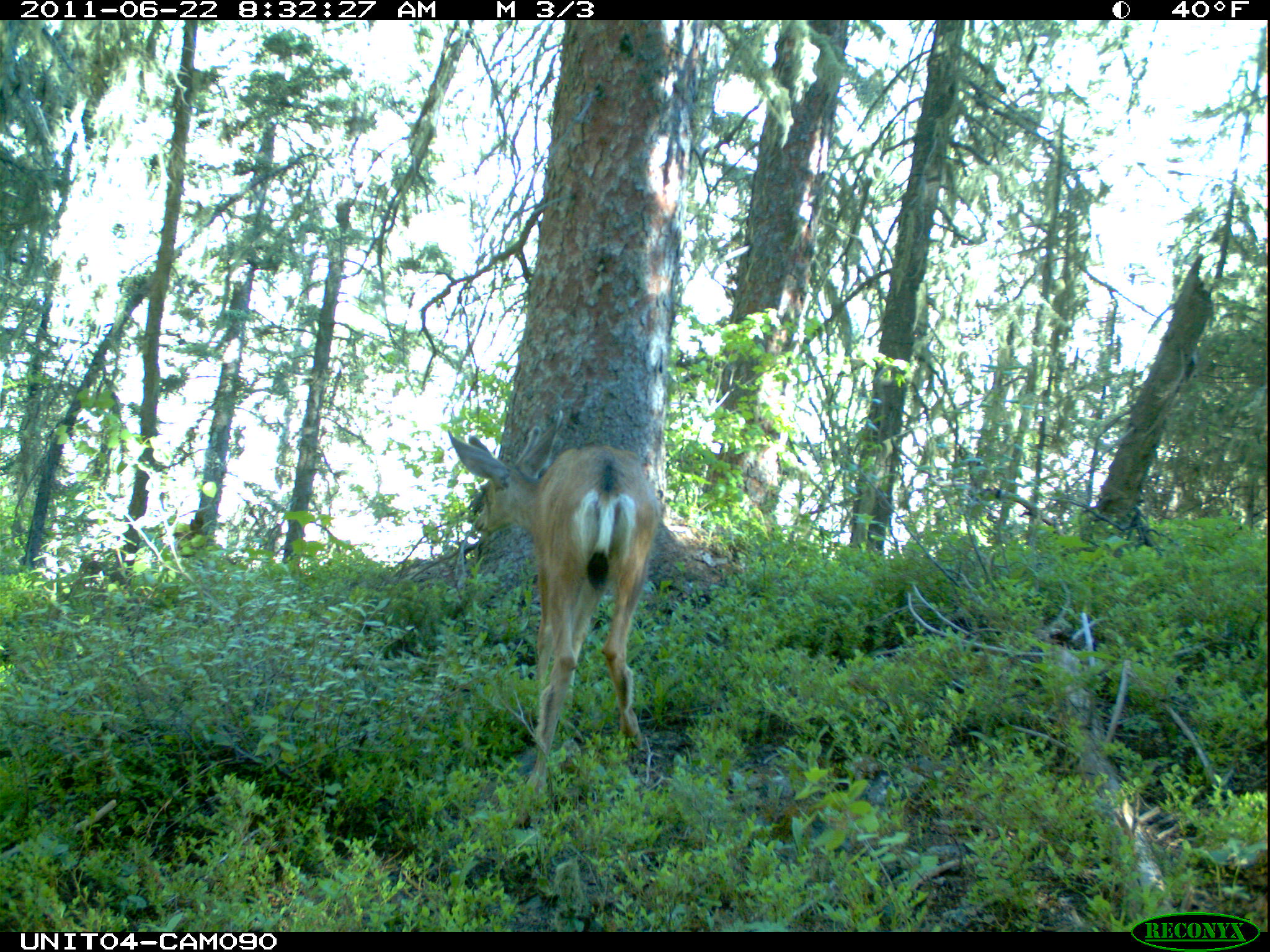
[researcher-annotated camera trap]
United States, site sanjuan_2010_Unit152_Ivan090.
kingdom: Animalia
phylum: Chordata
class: Mammalia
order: Artiodactyla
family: Cervidae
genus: Odocoileus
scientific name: Odocoileus hemionus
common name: mule deer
Odocoileus hemionus (mule deer).